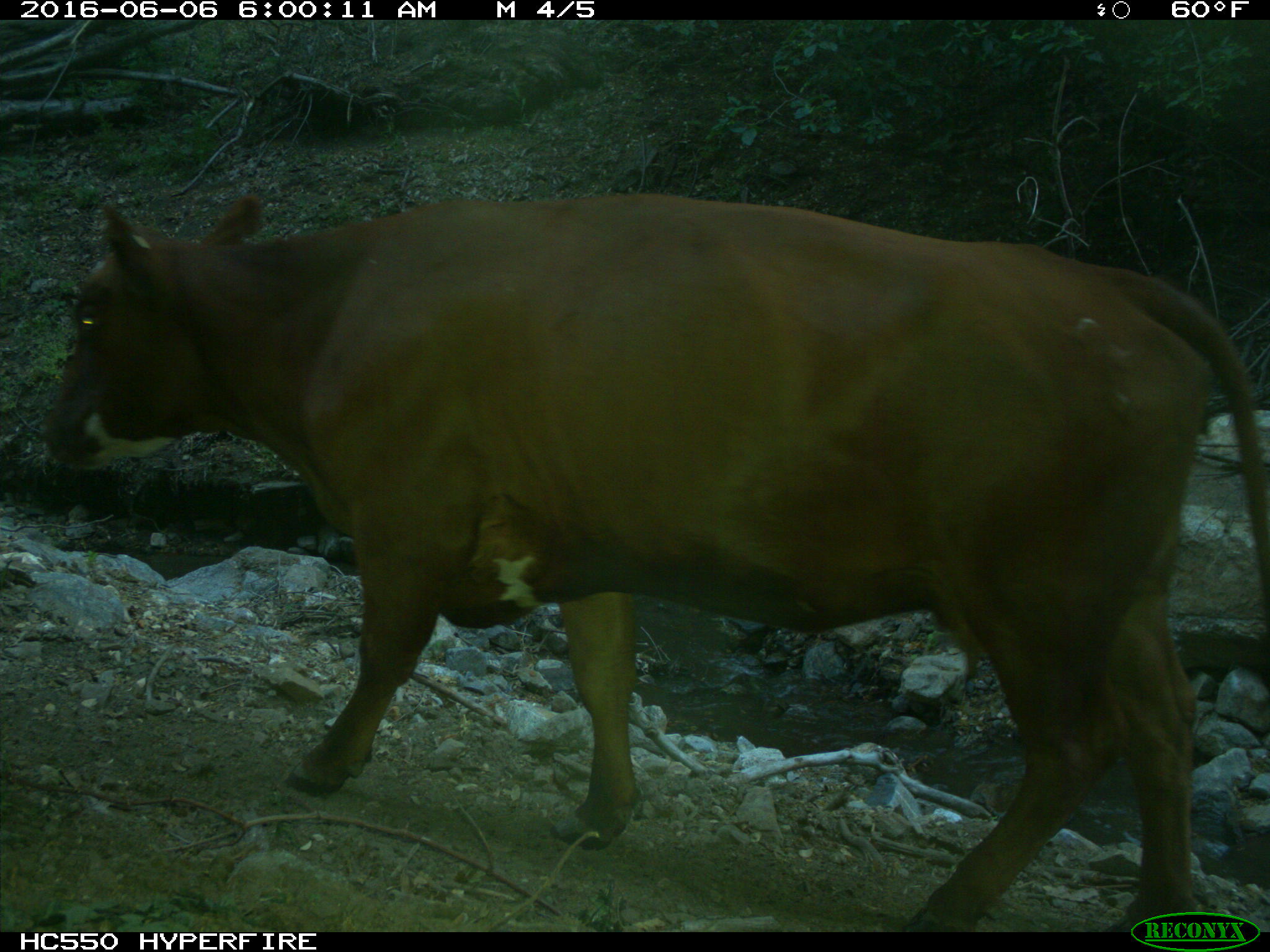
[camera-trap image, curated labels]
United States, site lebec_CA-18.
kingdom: Animalia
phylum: Chordata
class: Mammalia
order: Artiodactyla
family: Bovidae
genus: Bos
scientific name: Bos taurus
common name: domestic cow